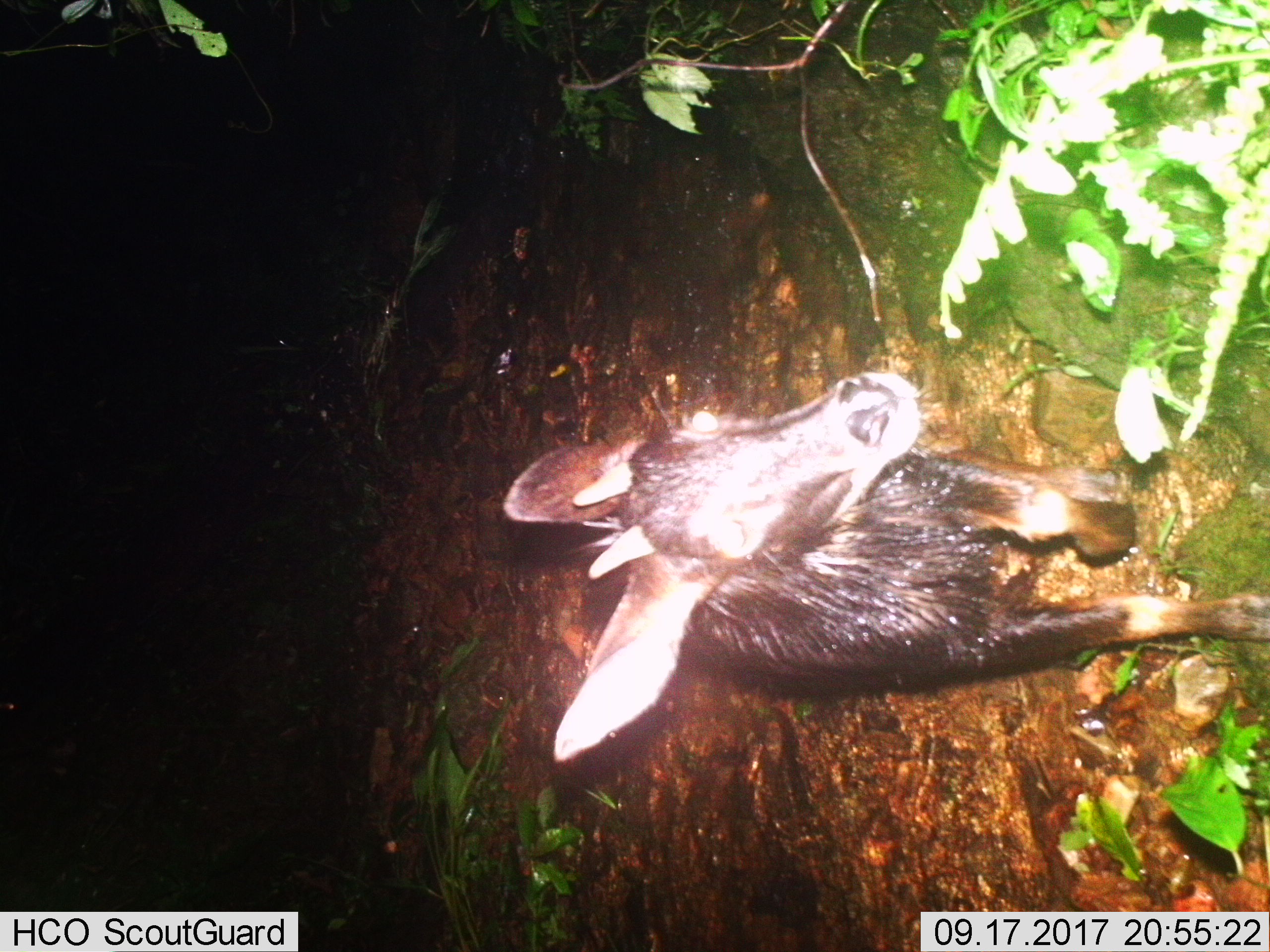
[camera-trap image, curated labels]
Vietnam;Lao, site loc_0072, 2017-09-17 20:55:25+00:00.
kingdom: Animalia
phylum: Chordata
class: Mammalia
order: Artiodactyla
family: Bovidae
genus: Capricornis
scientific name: Capricornis sumatraensis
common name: chinese serow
Chinese serow (Capricornis sumatraensis). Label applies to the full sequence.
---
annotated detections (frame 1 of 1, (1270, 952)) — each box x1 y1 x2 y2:
chinese serow: 502 354 1270 762